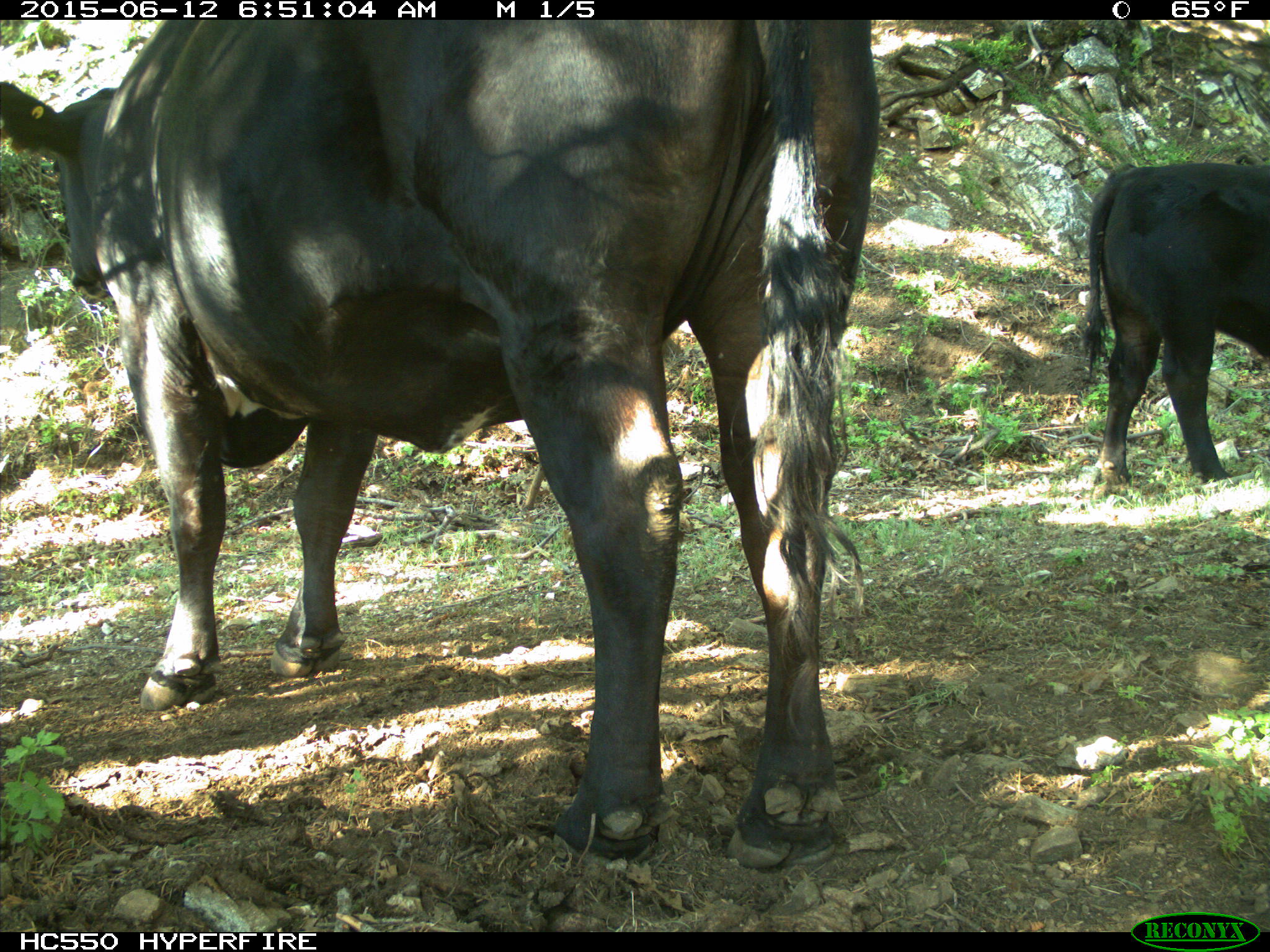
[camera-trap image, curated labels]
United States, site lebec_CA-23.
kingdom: Animalia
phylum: Chordata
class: Mammalia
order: Artiodactyla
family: Bovidae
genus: Bos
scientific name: Bos taurus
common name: domestic cow